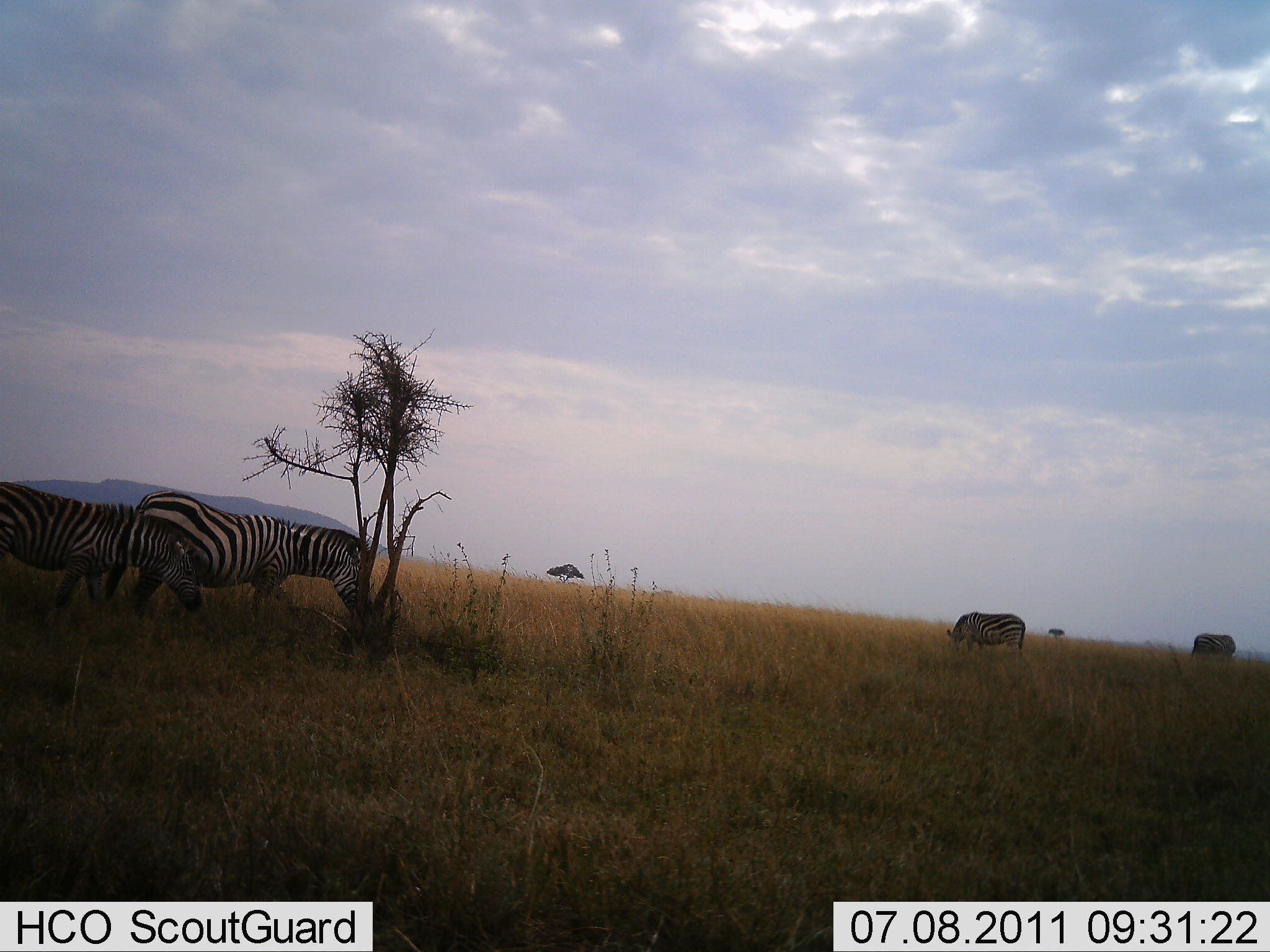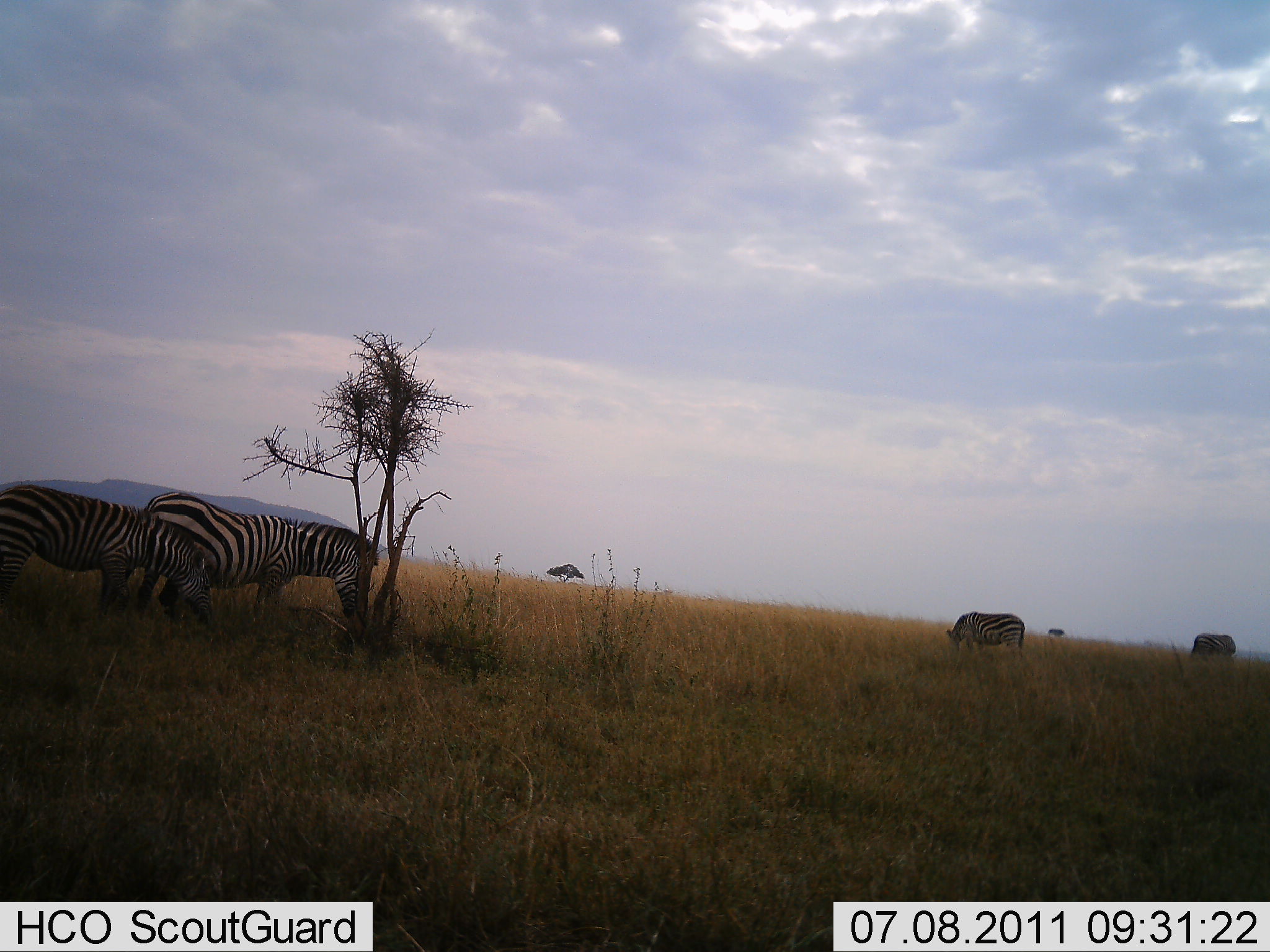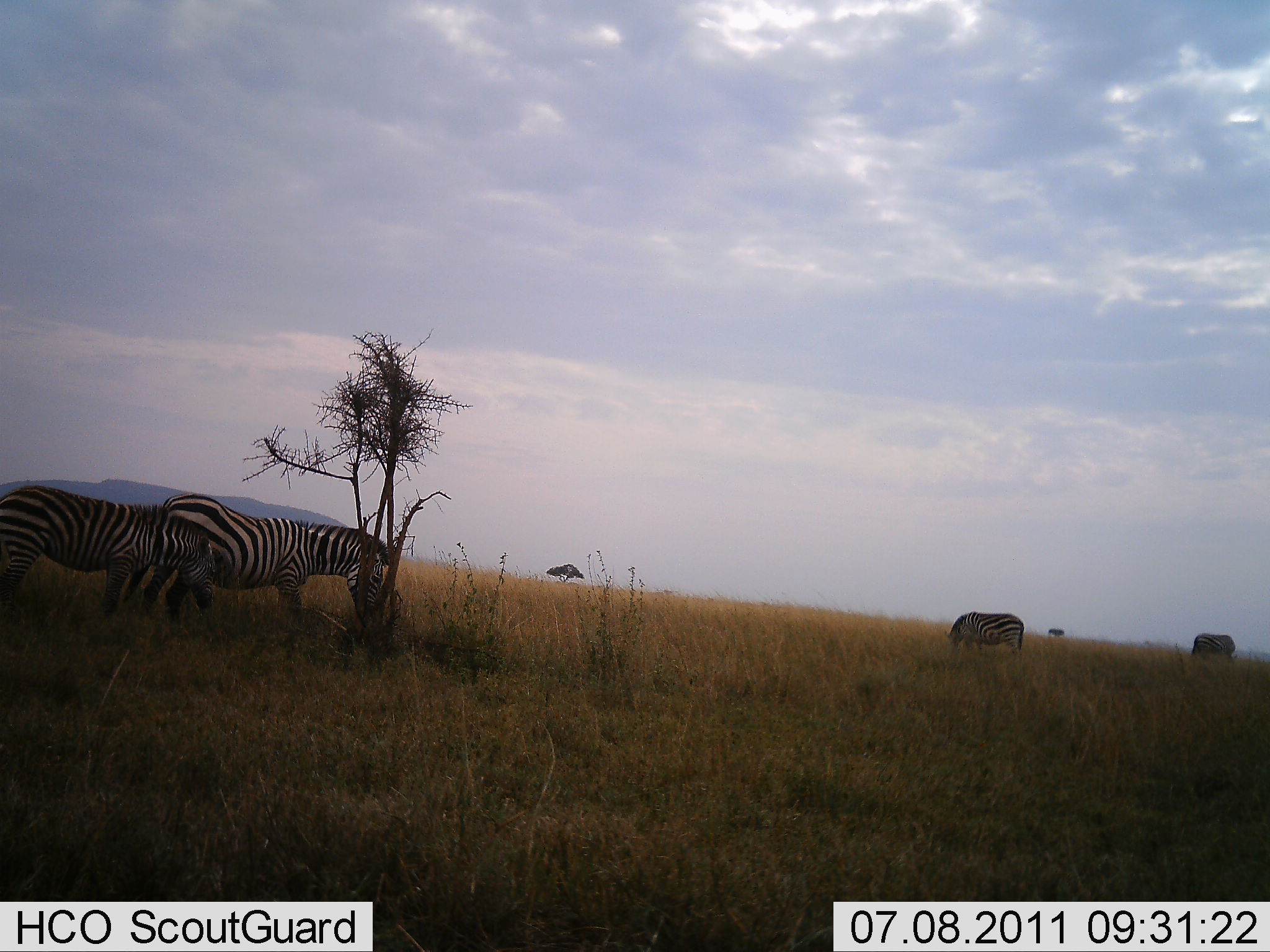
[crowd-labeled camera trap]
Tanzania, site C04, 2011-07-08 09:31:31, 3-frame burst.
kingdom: Animalia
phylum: Chordata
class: Mammalia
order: Perissodactyla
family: Equidae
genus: Equus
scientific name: Equus quagga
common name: plains zebra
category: zebra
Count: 4.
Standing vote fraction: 15%.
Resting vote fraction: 0%.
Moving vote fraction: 15%.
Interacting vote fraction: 0%.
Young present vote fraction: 0%.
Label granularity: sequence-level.